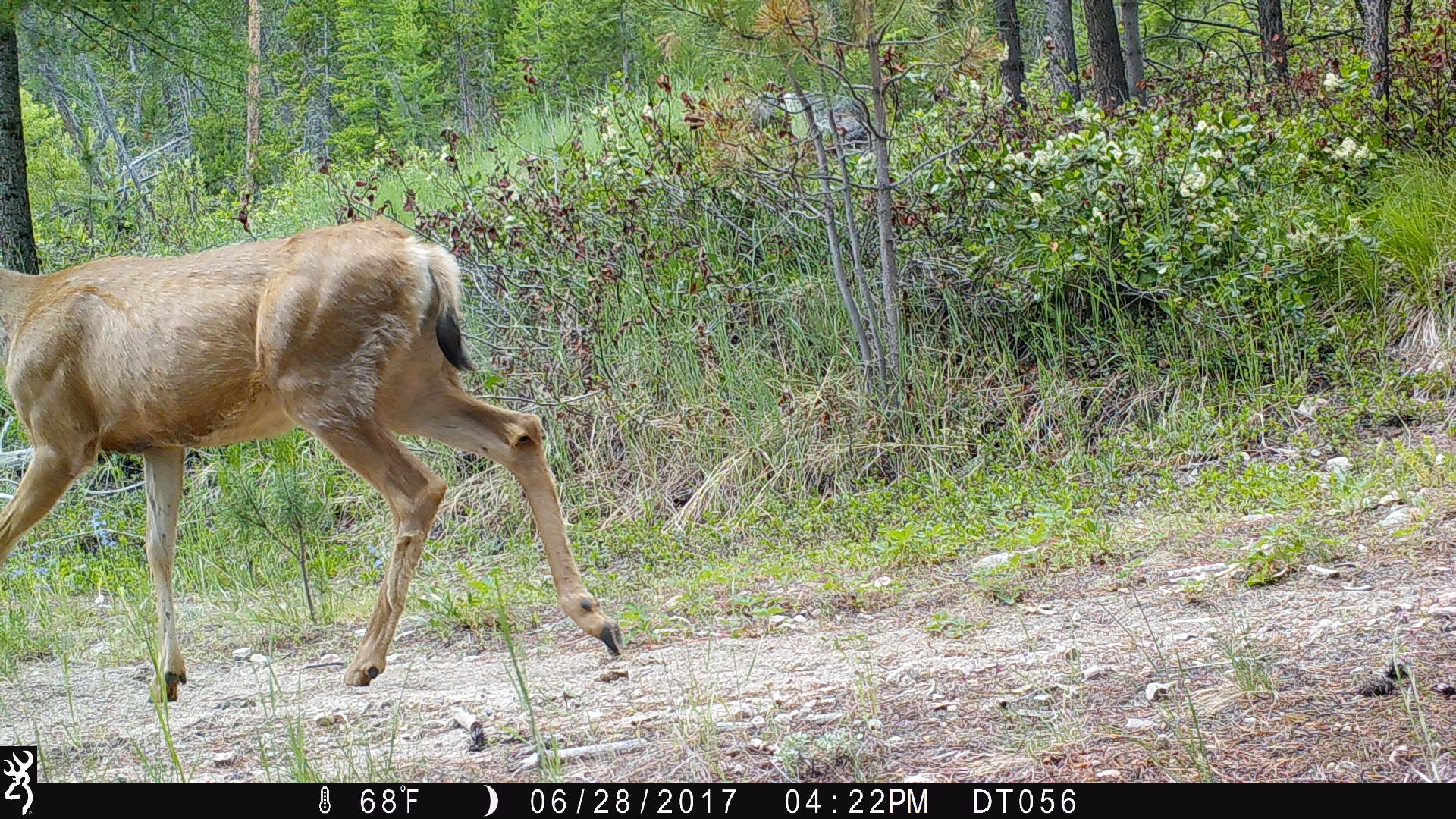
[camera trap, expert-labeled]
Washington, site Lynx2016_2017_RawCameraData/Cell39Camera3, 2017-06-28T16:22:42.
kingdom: Animalia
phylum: Chordata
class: Mammalia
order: Artiodactyla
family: Cervidae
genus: Odocoileus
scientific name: Odocoileus hemionus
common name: mule deer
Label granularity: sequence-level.